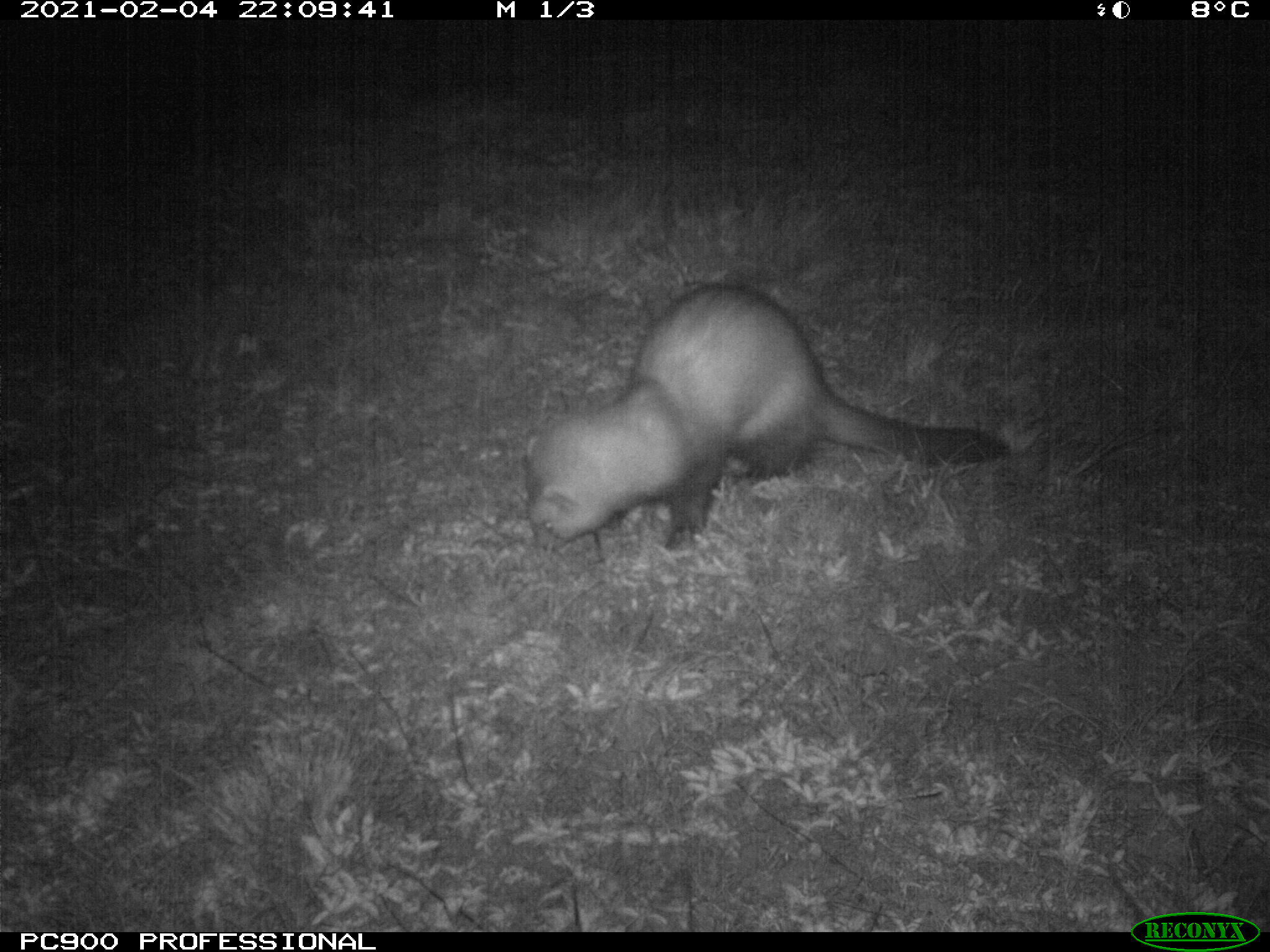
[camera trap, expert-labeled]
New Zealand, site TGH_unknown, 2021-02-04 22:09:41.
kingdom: Animalia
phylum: Chordata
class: Mammalia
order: Carnivora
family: Mustelidae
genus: Mustela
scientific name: Mustela furo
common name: ferret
Ferret (Mustela furo).